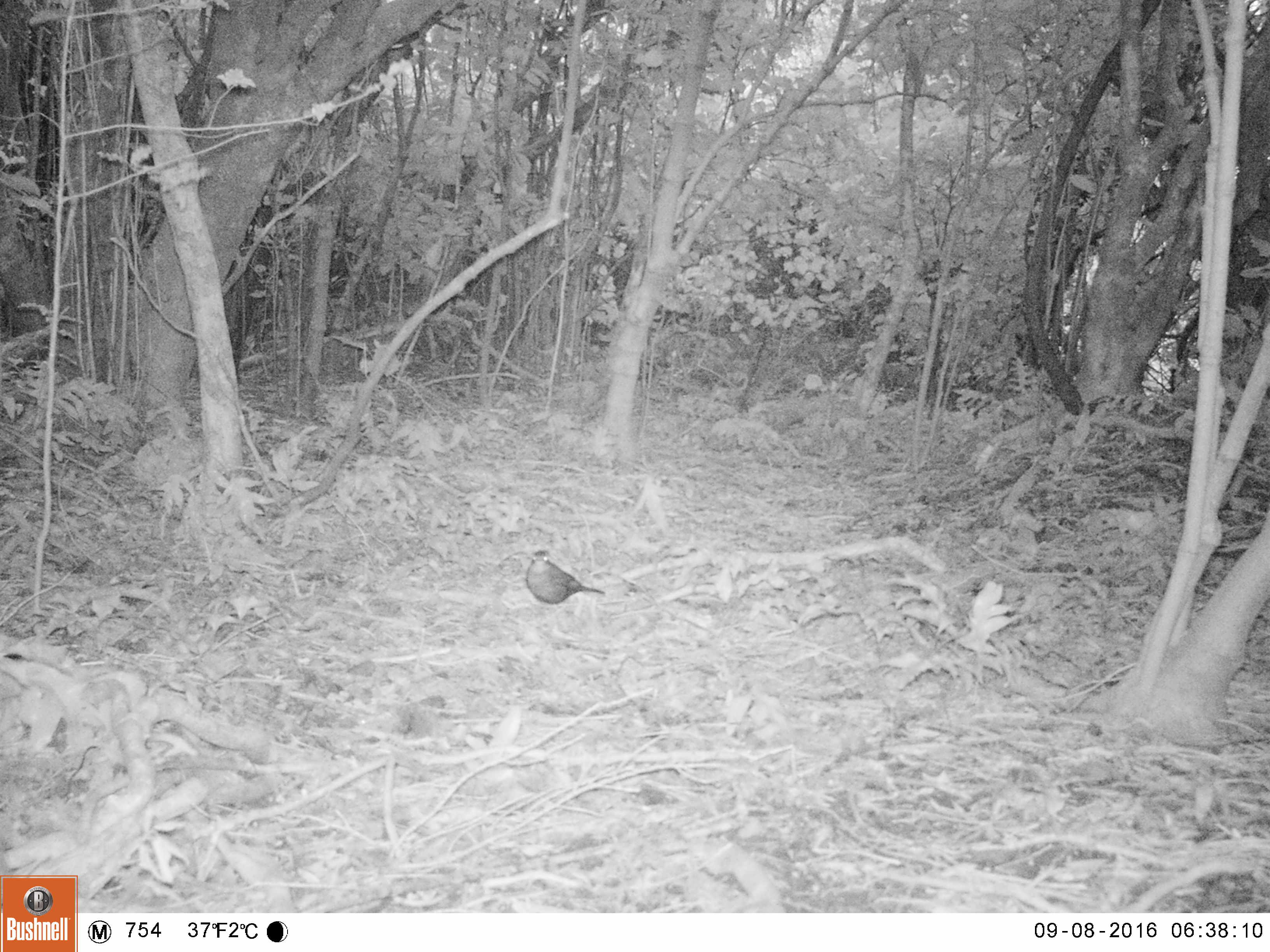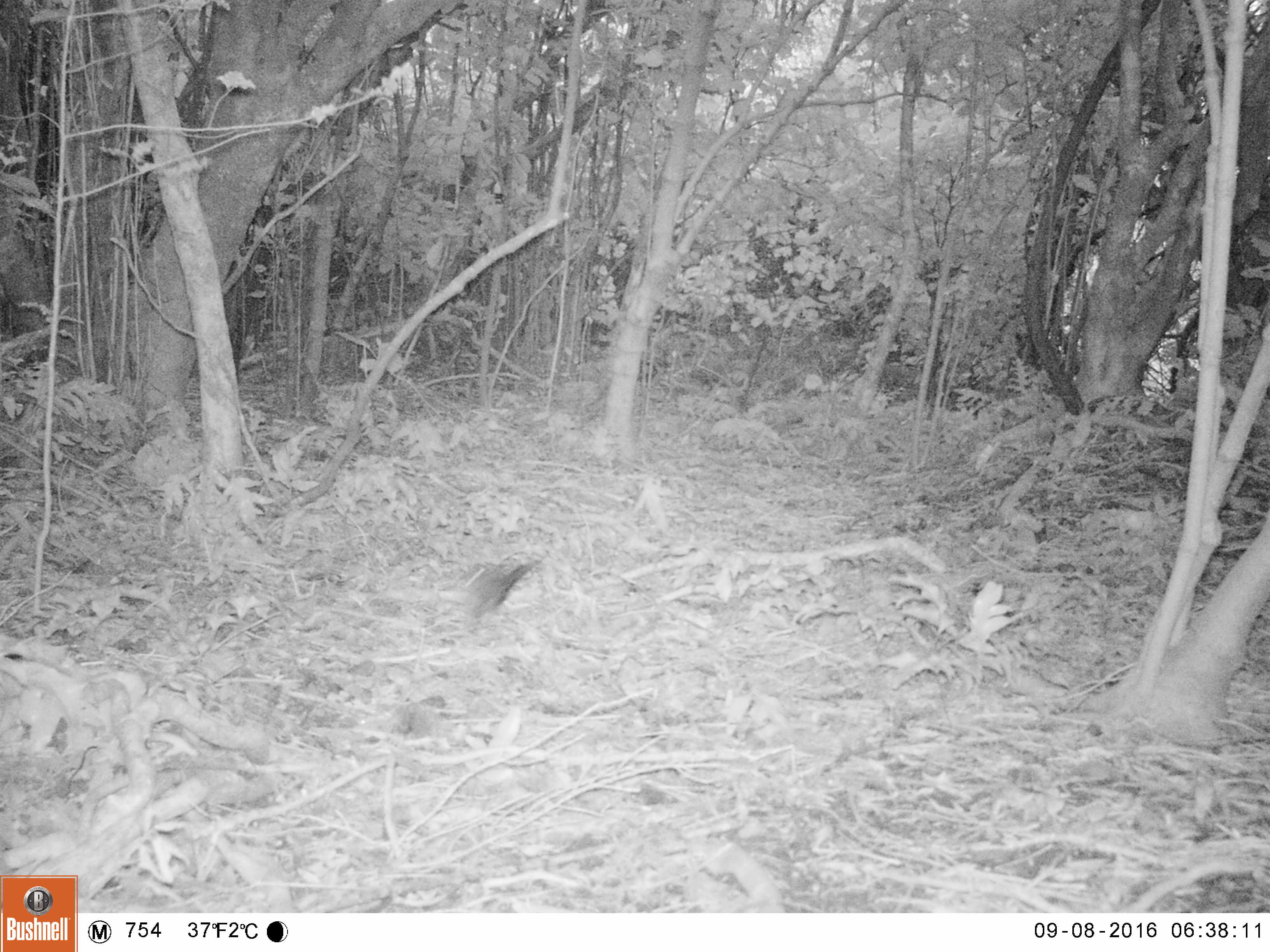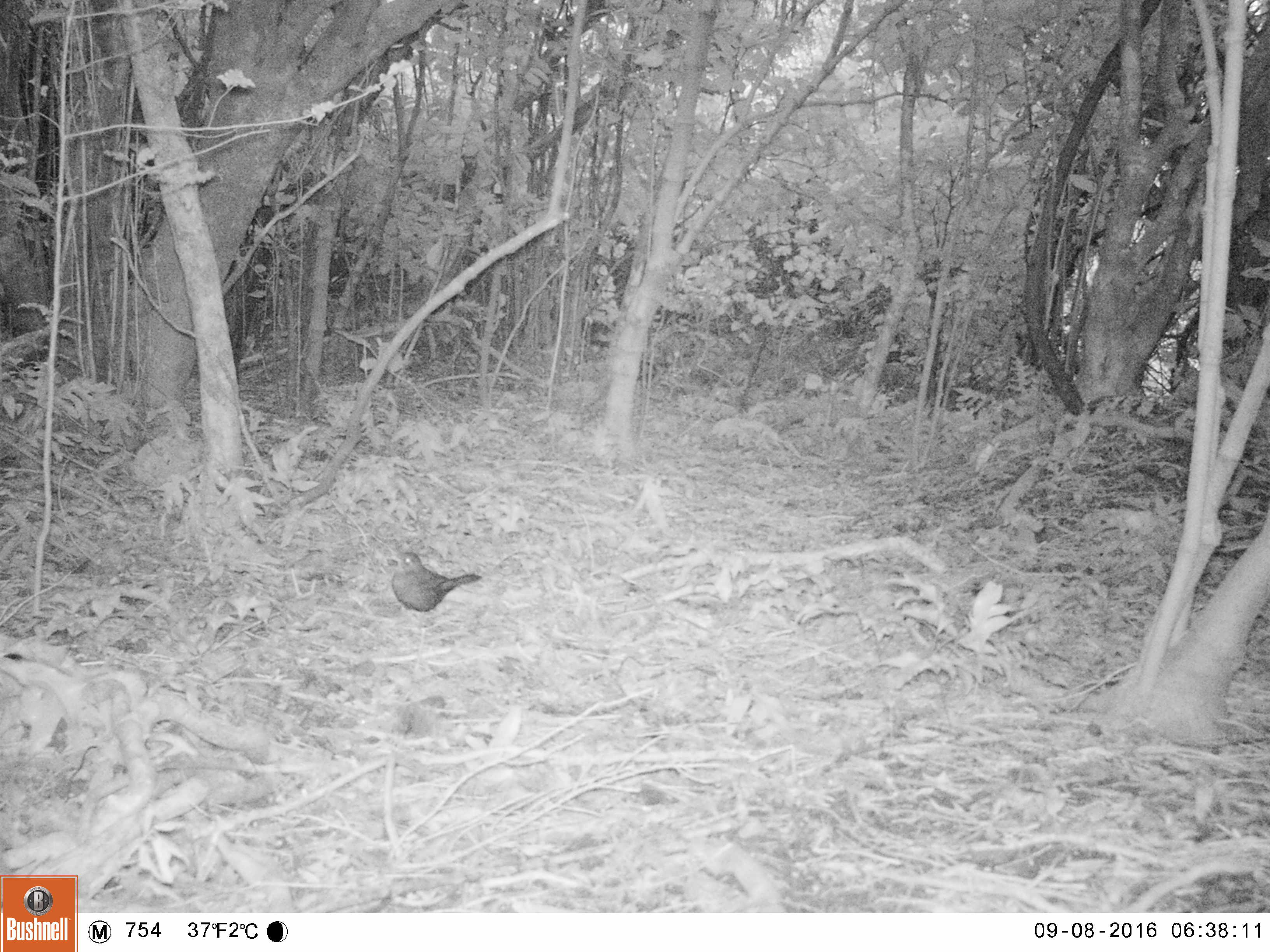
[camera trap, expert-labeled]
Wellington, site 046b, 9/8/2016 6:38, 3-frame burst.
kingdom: Animalia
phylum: Chordata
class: Aves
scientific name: Aves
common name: bird